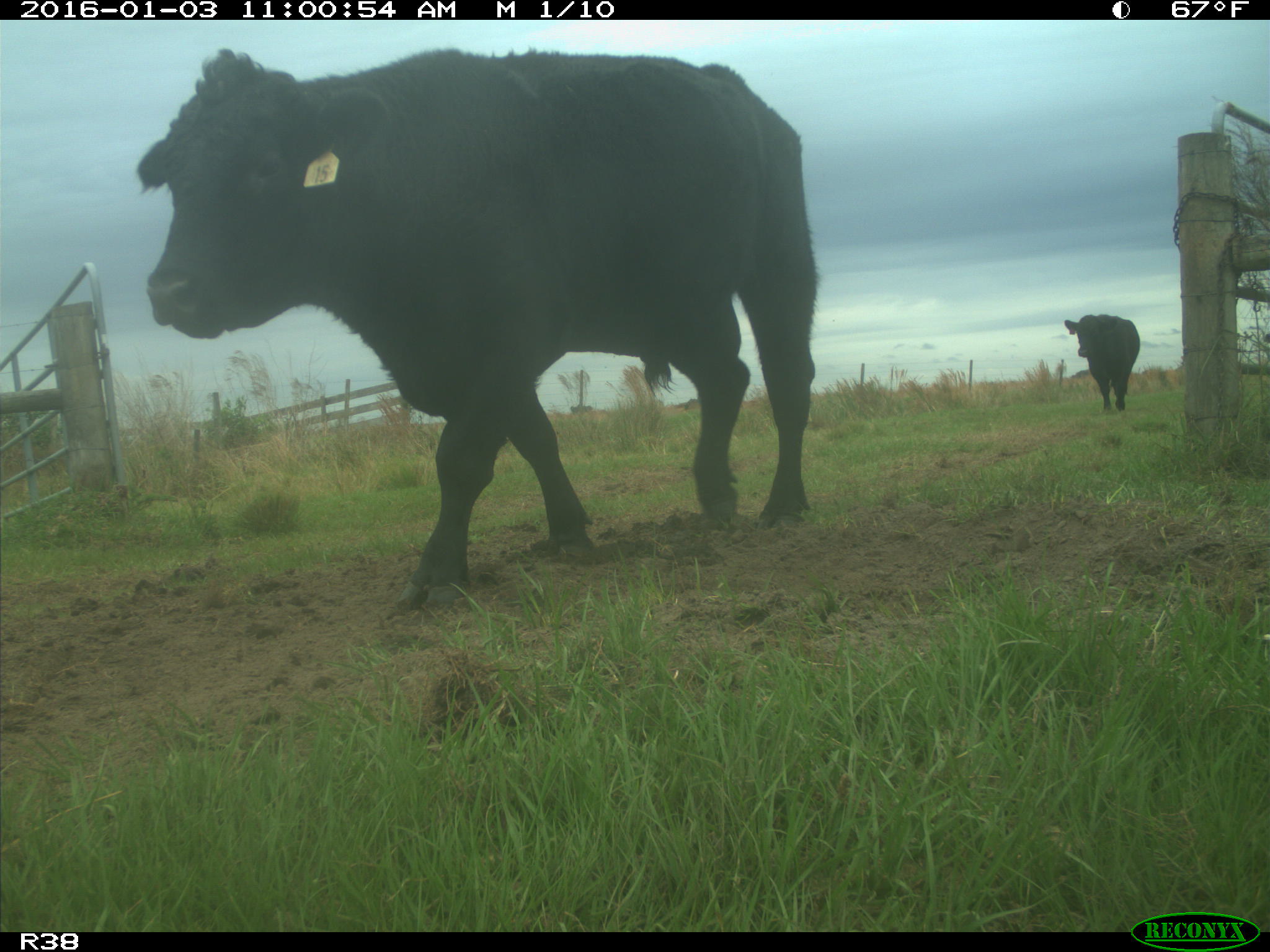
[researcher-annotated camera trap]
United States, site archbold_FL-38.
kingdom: Animalia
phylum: Chordata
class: Mammalia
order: Artiodactyla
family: Bovidae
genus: Bos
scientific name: Bos taurus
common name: domestic cow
Bos taurus (domestic cow).